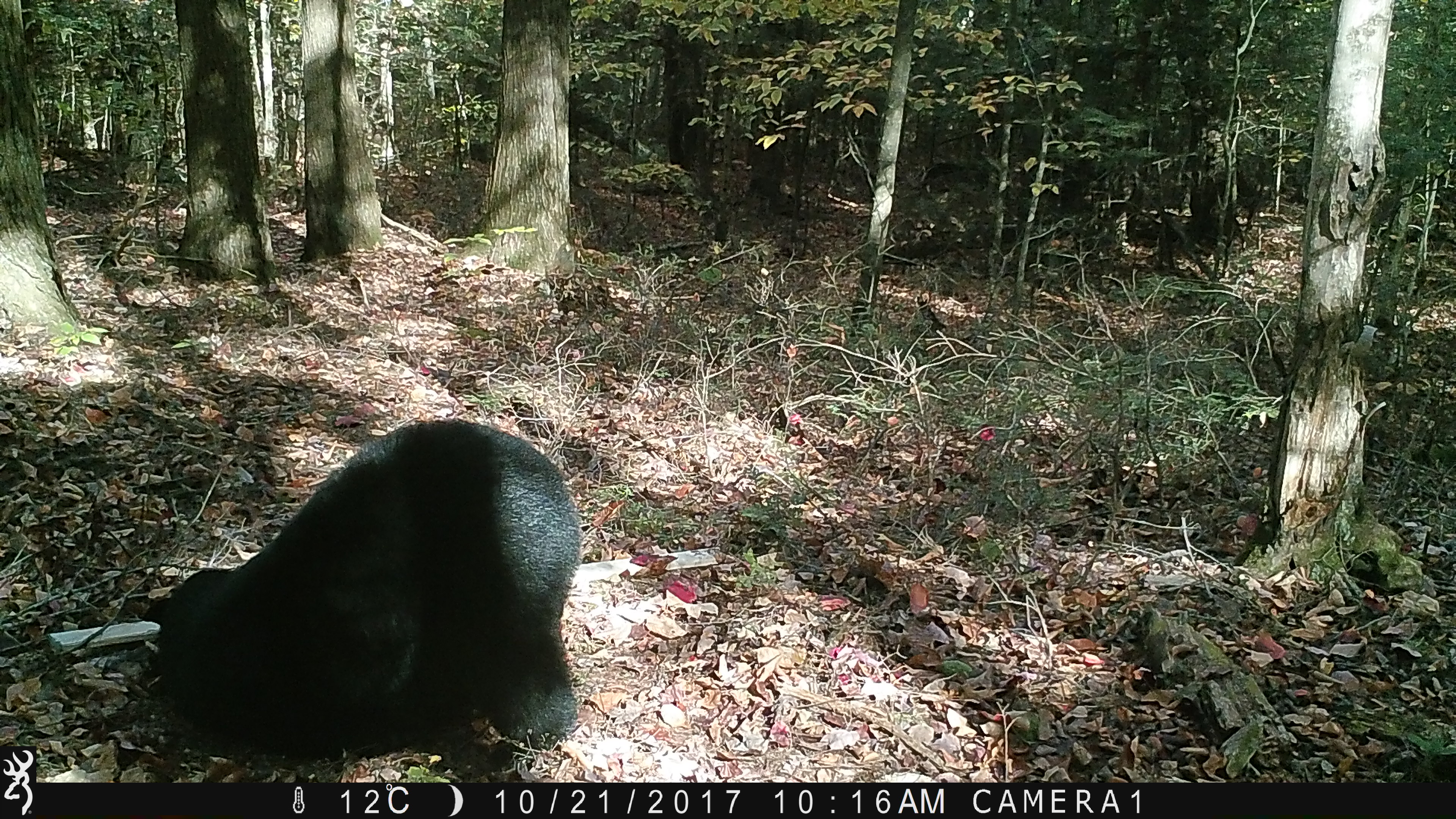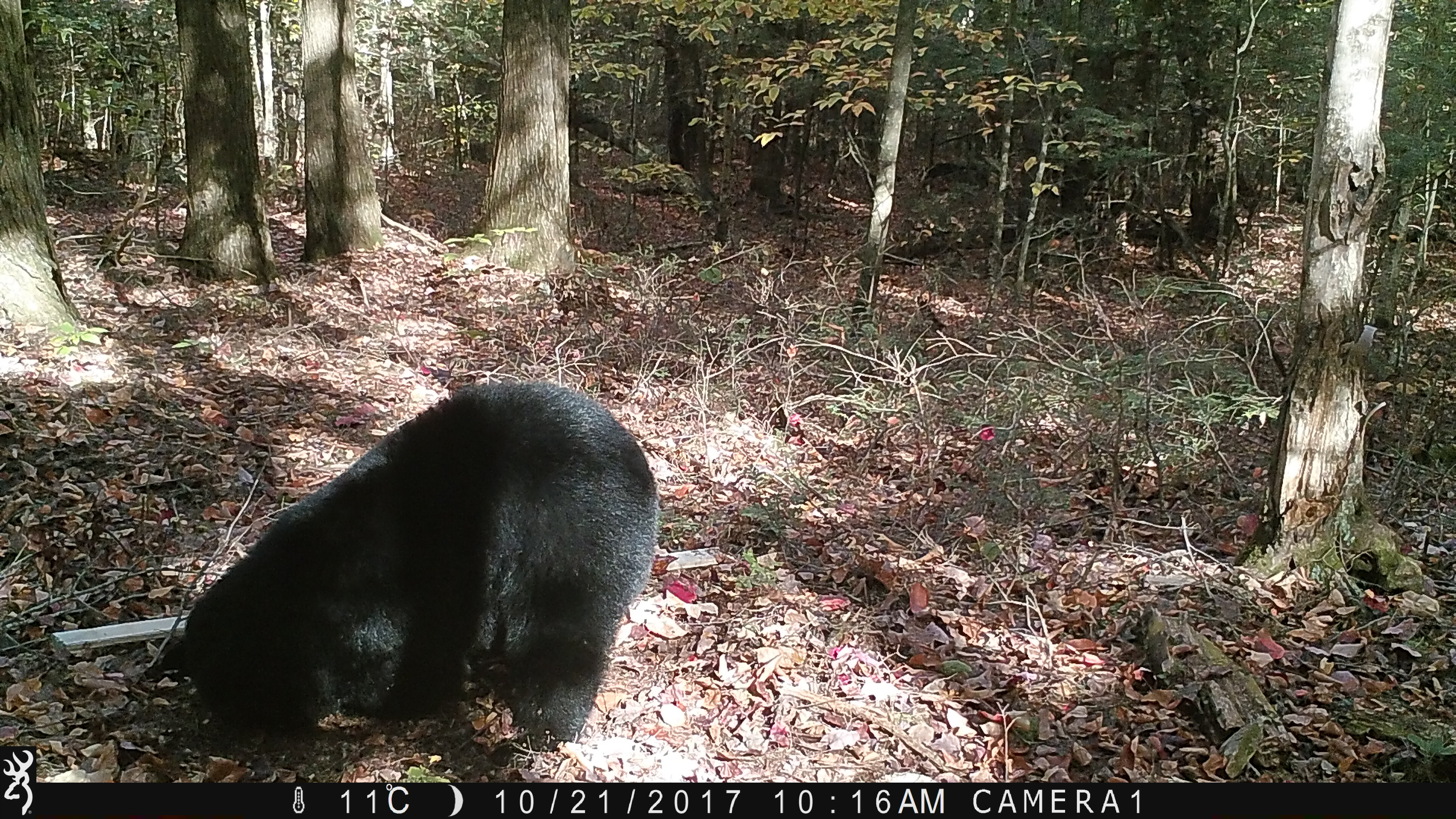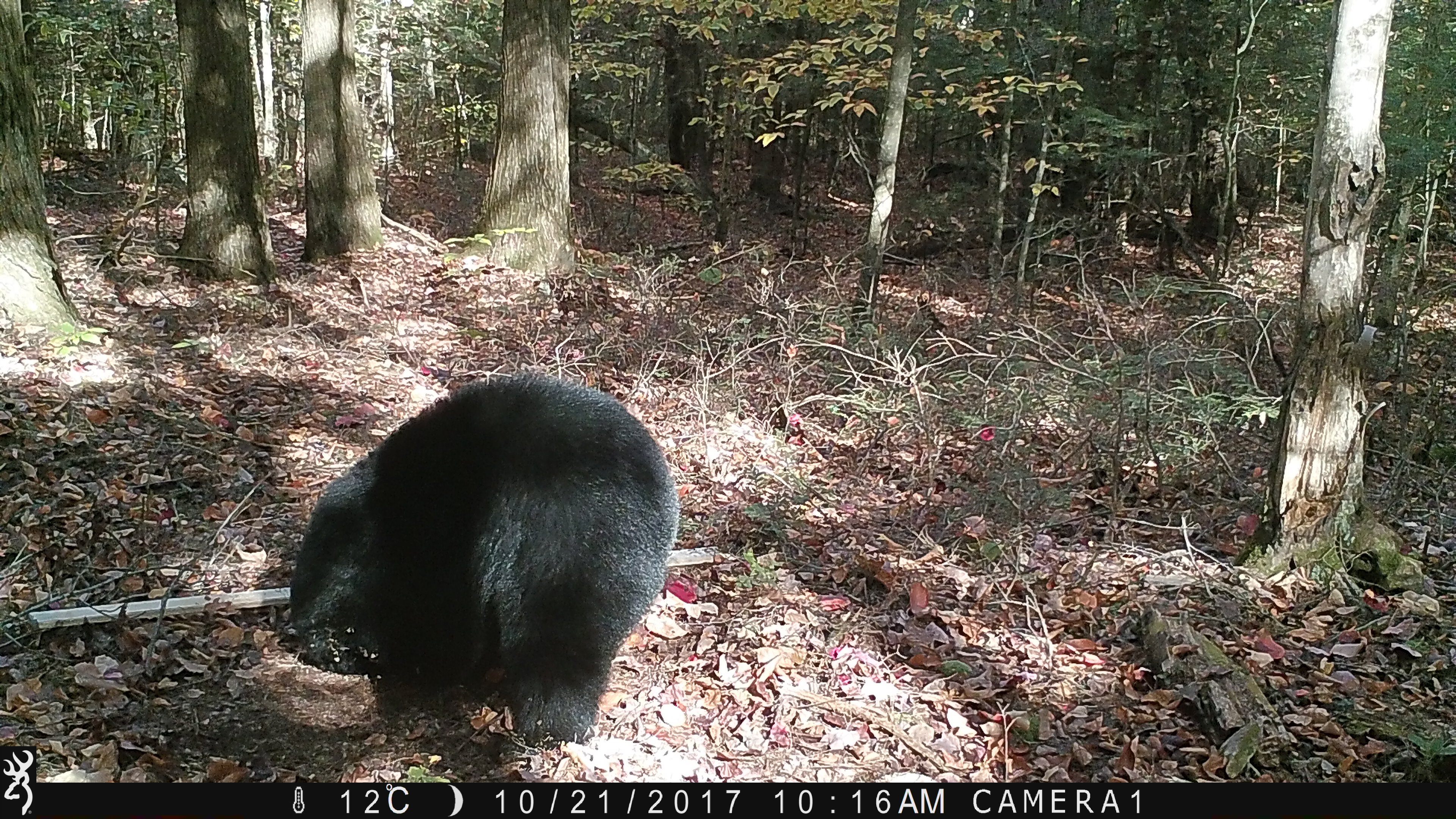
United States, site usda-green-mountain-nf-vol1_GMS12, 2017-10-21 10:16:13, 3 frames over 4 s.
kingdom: Animalia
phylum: Chordata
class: Mammalia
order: Carnivora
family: Ursidae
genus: Ursus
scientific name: Ursus americanus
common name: black bear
Black bear (Ursus americanus).